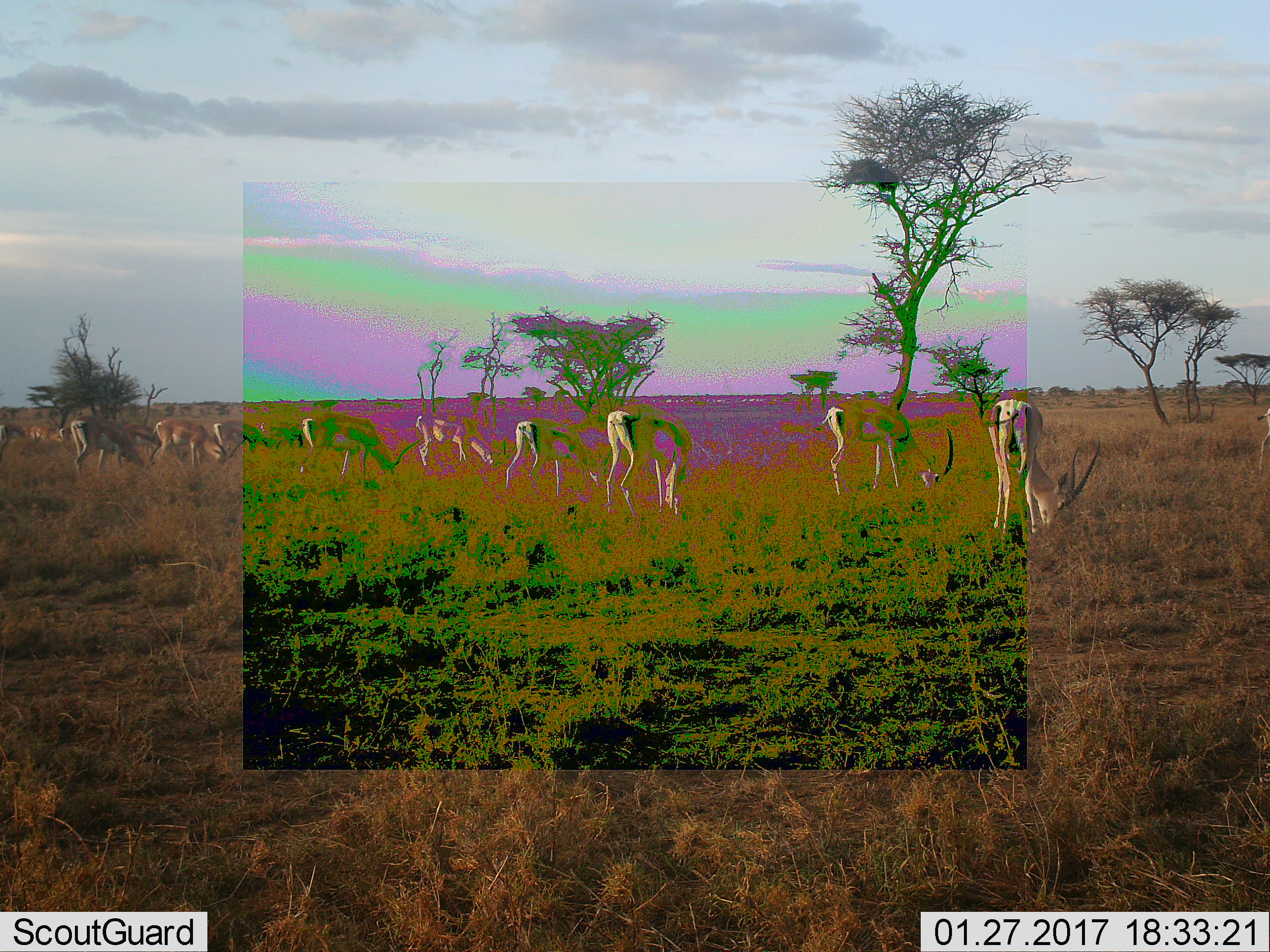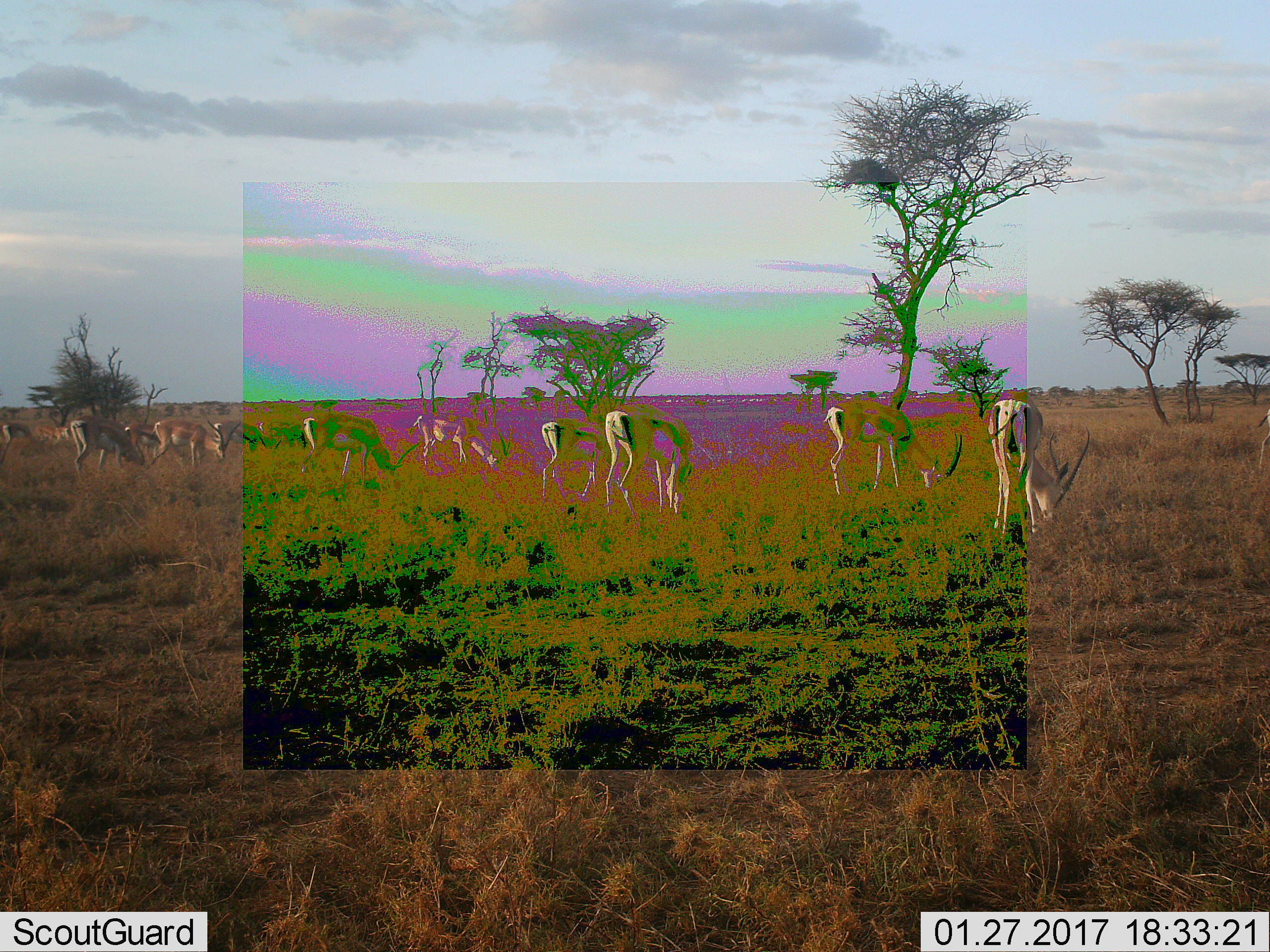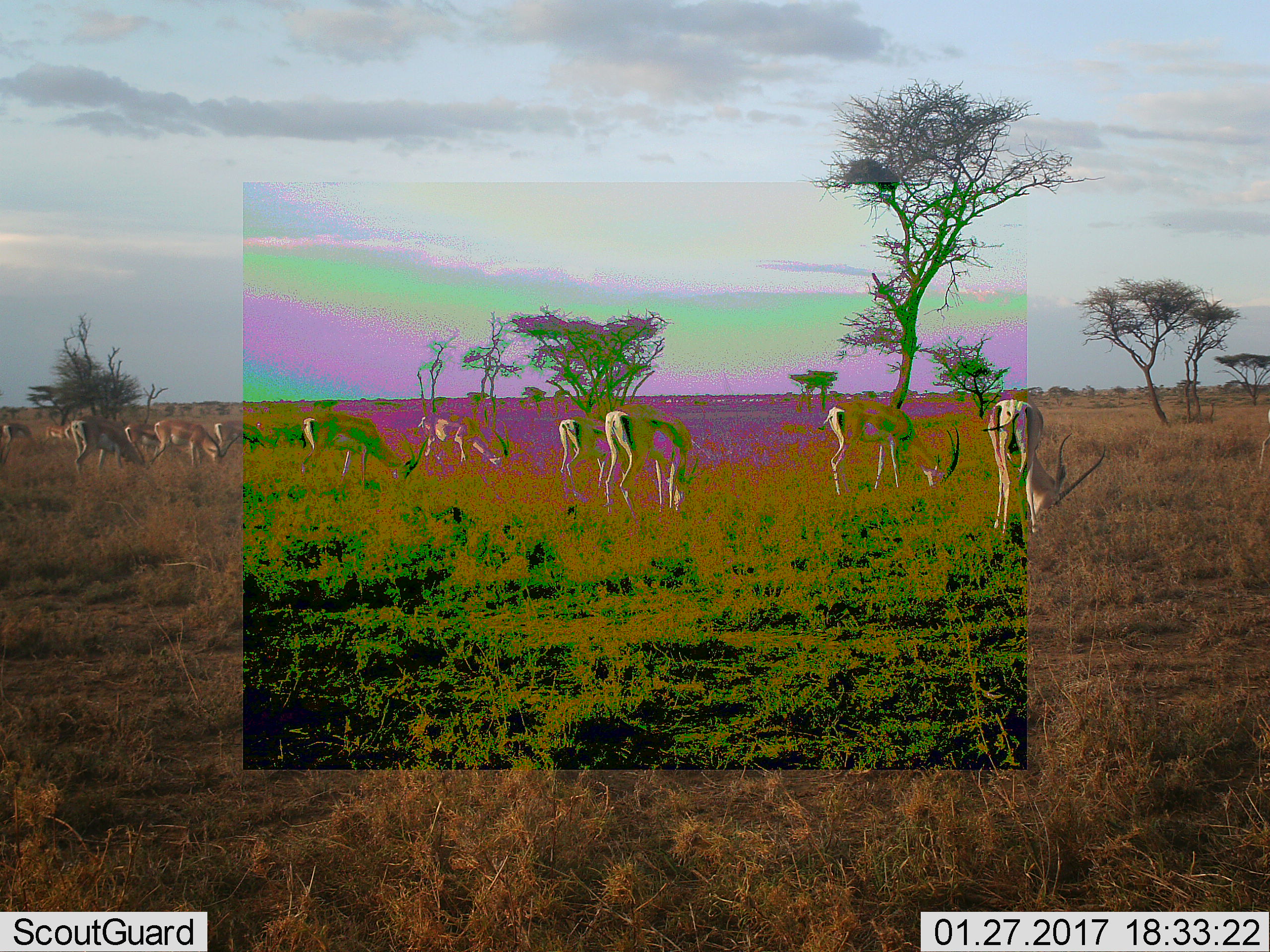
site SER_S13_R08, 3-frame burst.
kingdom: Animalia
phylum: Chordata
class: Mammalia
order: Artiodactyla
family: Bovidae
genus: Nanger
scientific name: Nanger granti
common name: grant's gazelle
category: gazellegrants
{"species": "gazellegrants (grant's gazelle) (Nanger granti)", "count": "11-50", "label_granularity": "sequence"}